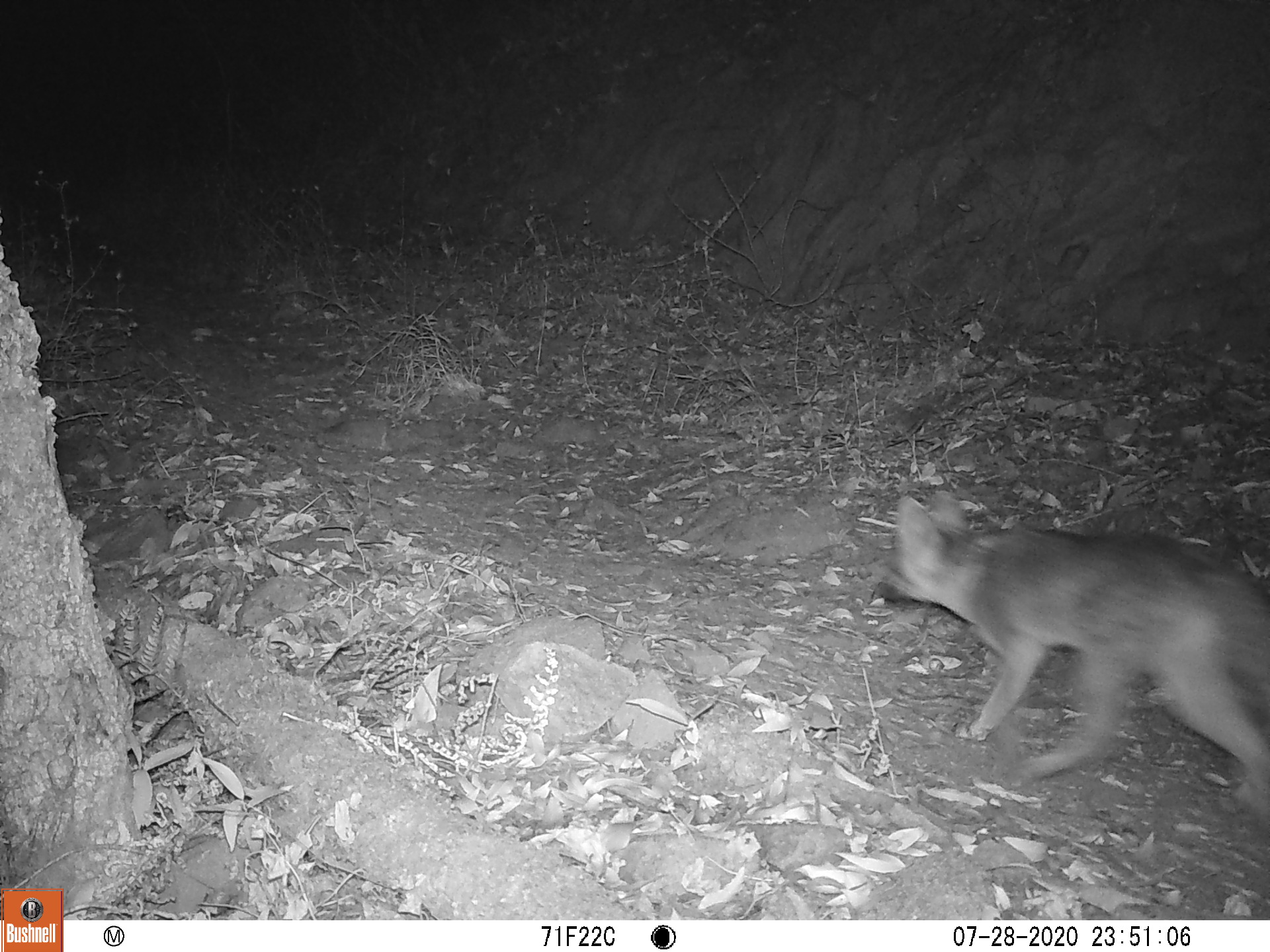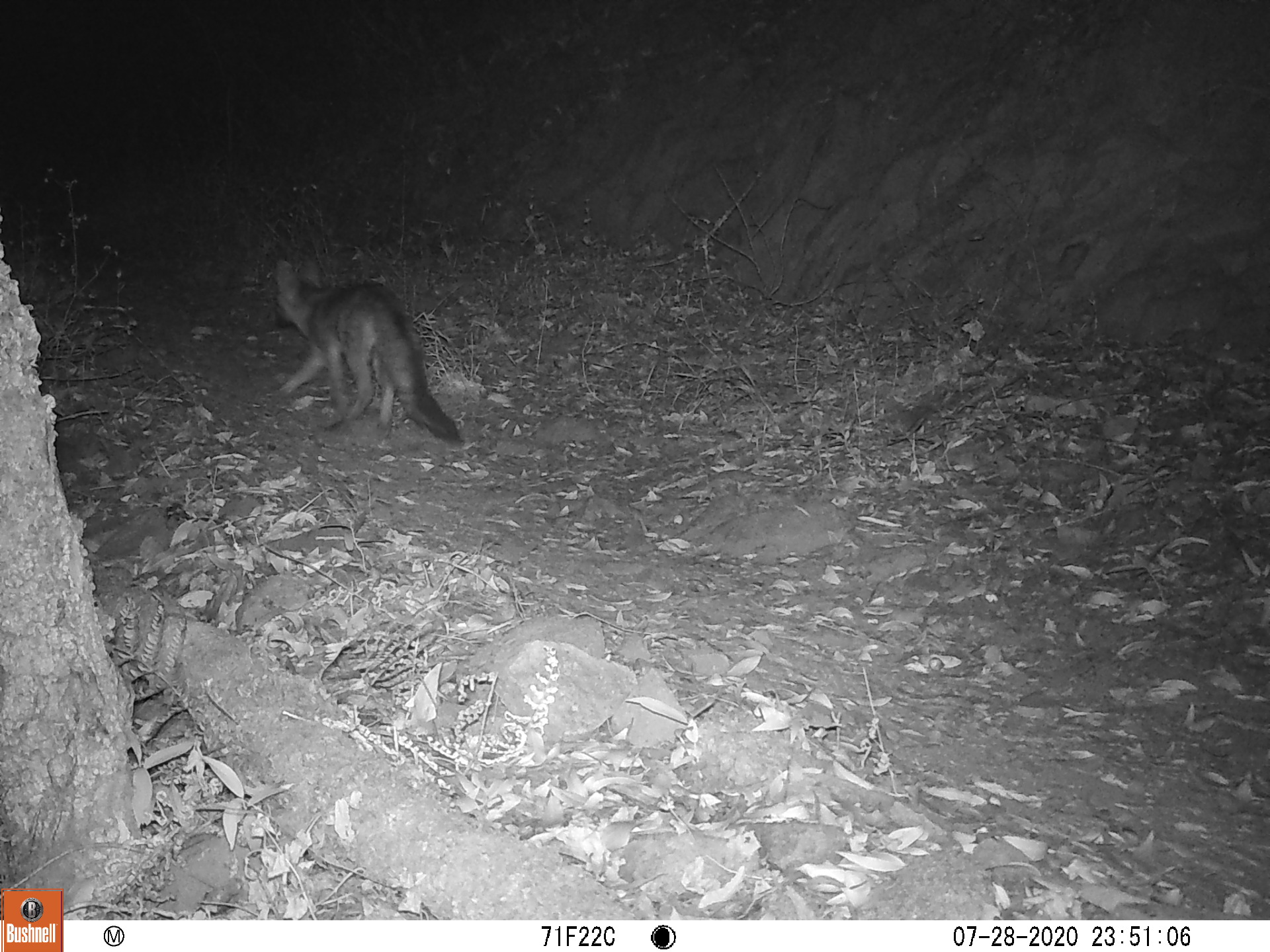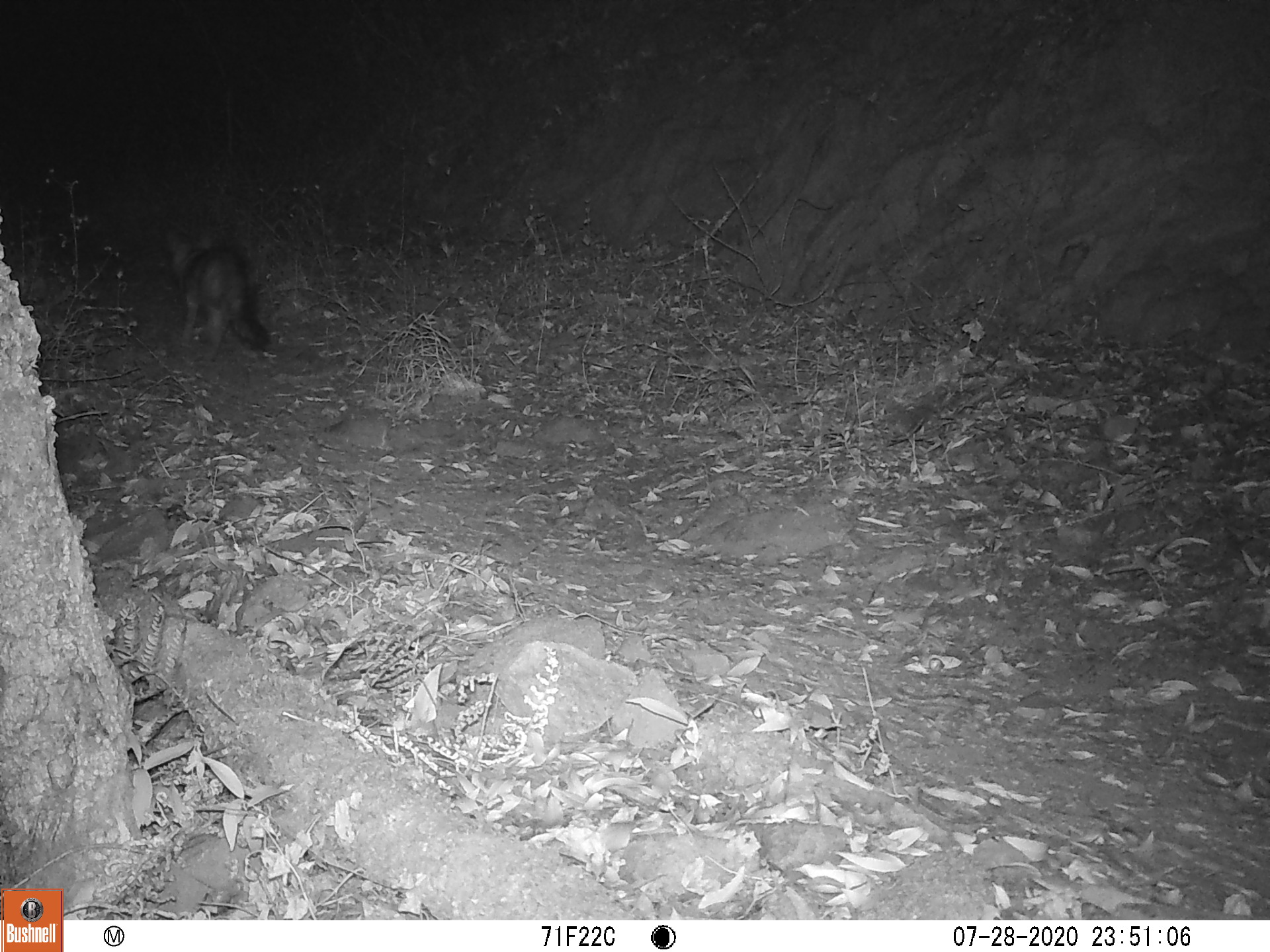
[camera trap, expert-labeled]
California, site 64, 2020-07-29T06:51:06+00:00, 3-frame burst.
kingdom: Animalia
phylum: Chordata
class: Mammalia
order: Carnivora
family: Canidae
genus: Urocyon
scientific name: Urocyon cinereoargenteus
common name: gray fox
Gray fox (Urocyon cinereoargenteus).